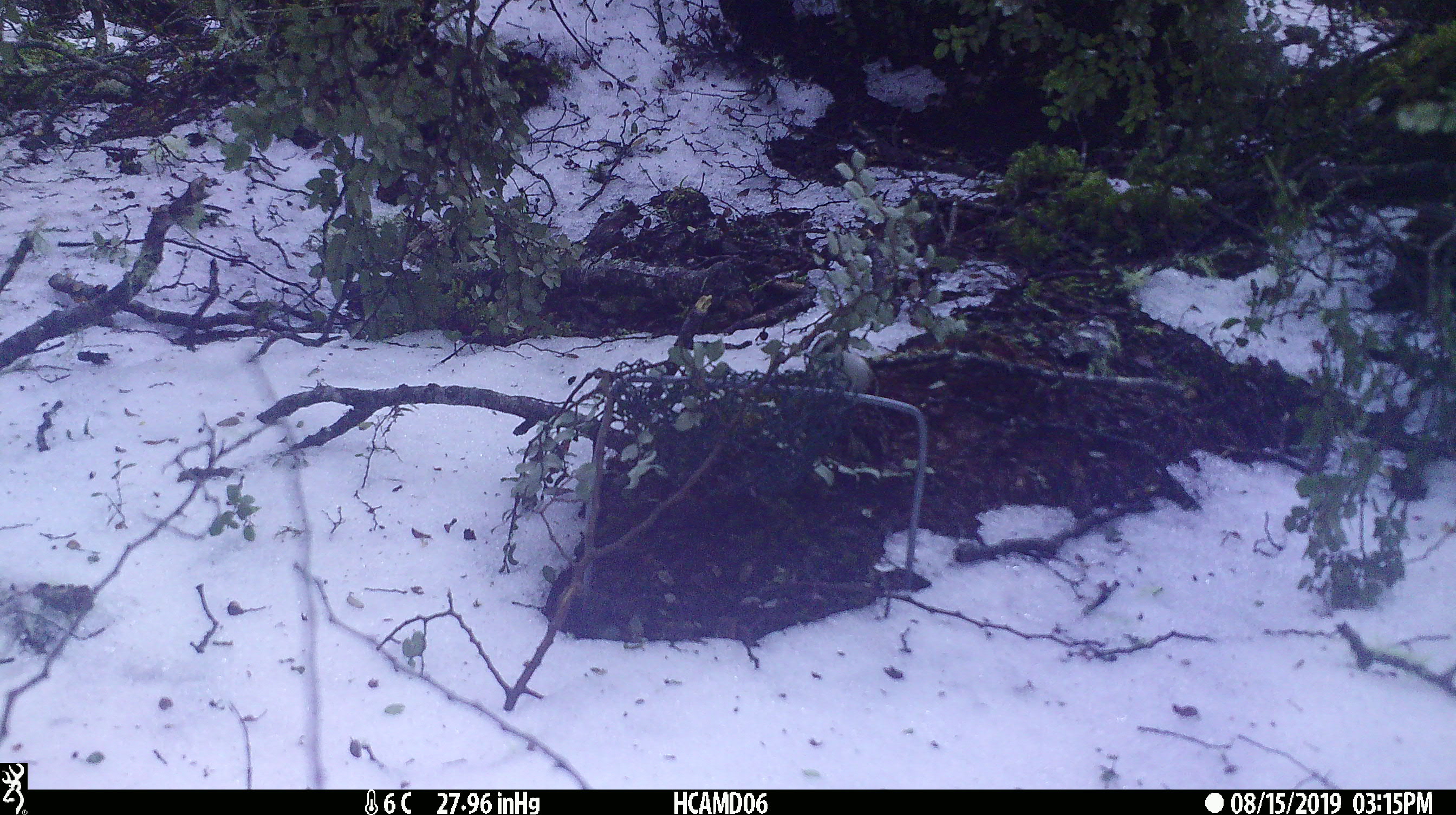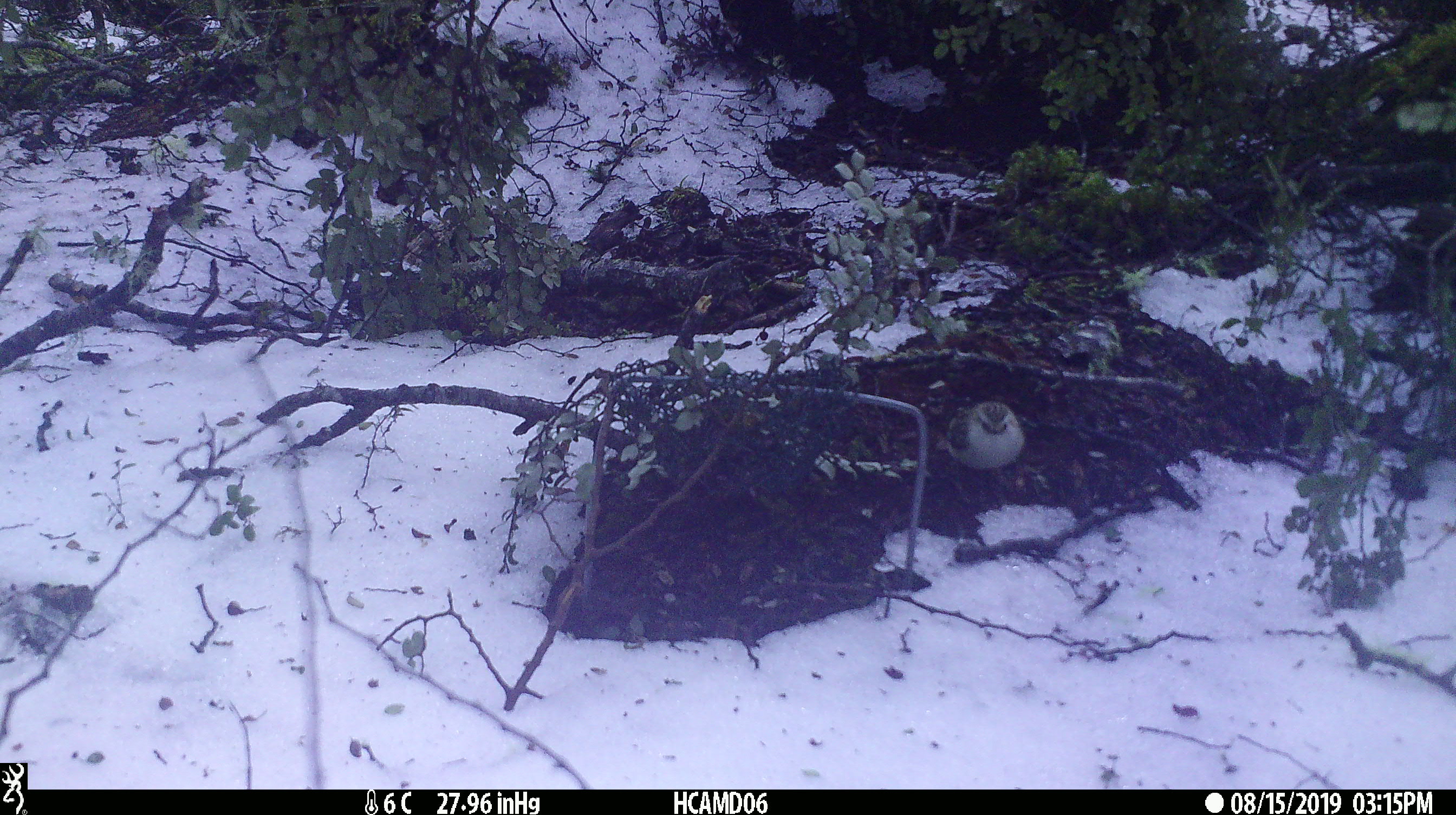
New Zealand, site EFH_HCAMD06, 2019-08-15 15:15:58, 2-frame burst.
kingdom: Animalia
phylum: Chordata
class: Aves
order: Passeriformes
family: Acanthisittidae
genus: Acanthisitta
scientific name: Acanthisitta chloris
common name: rifleman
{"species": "rifleman (Acanthisitta chloris)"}